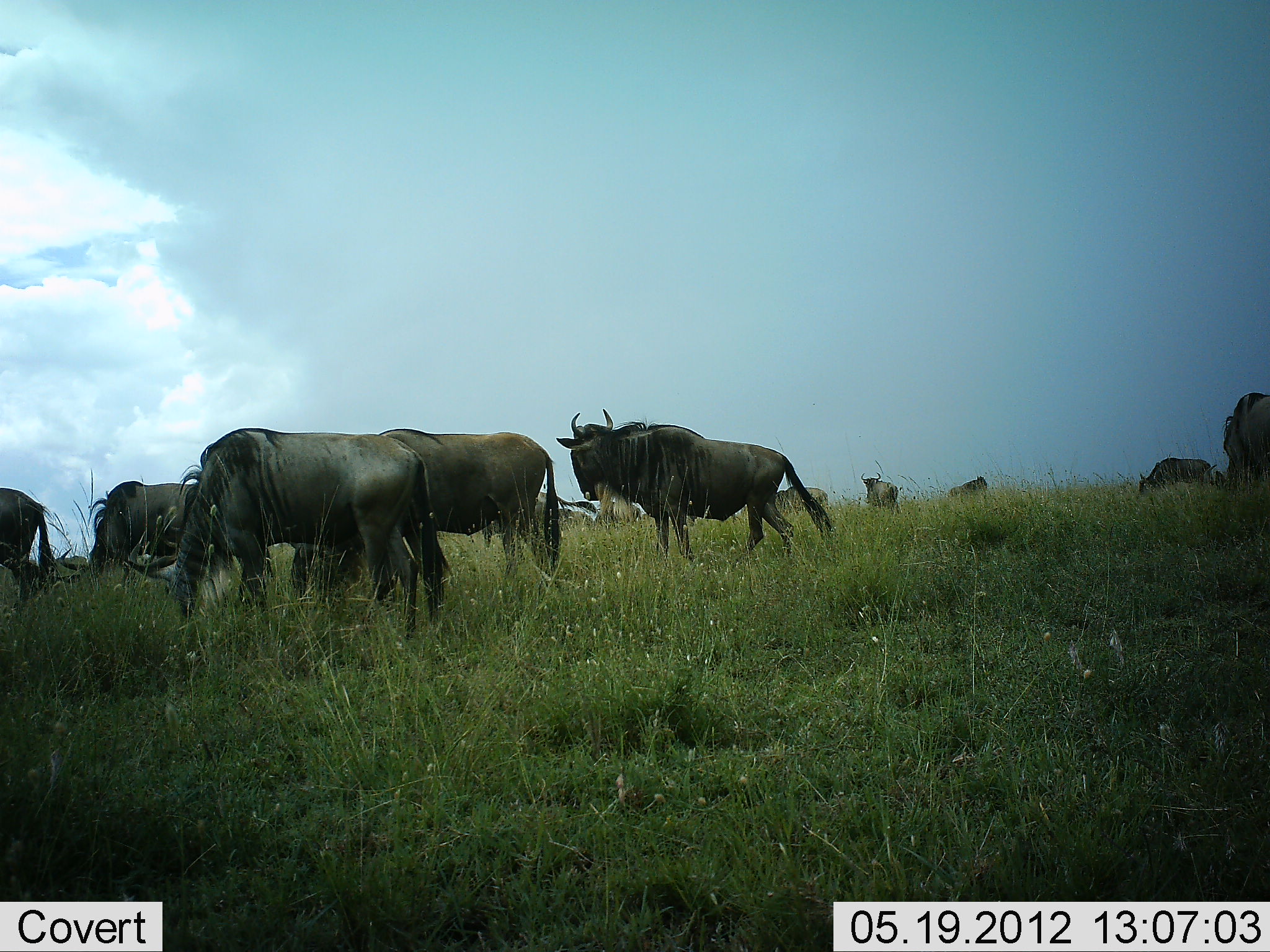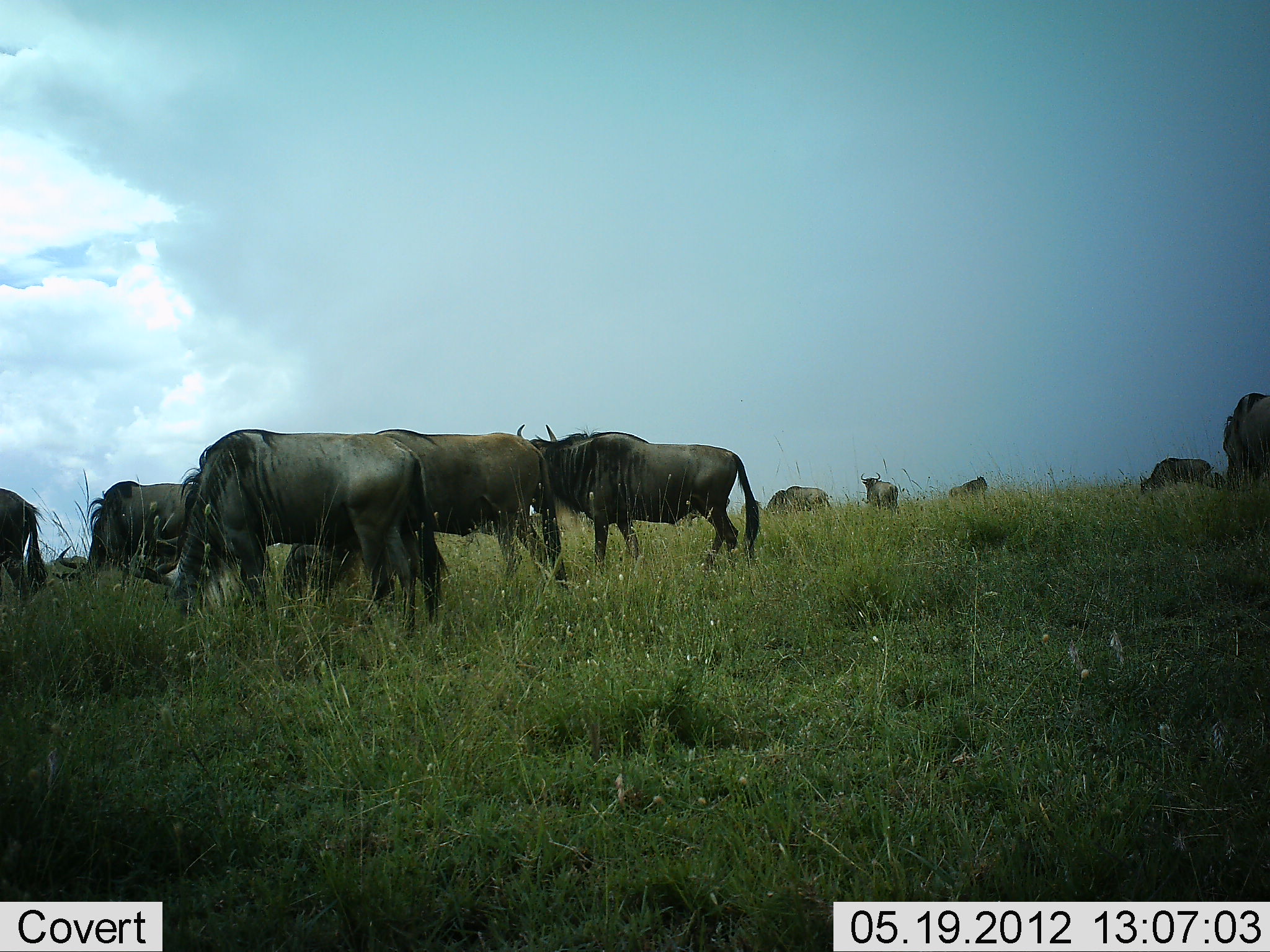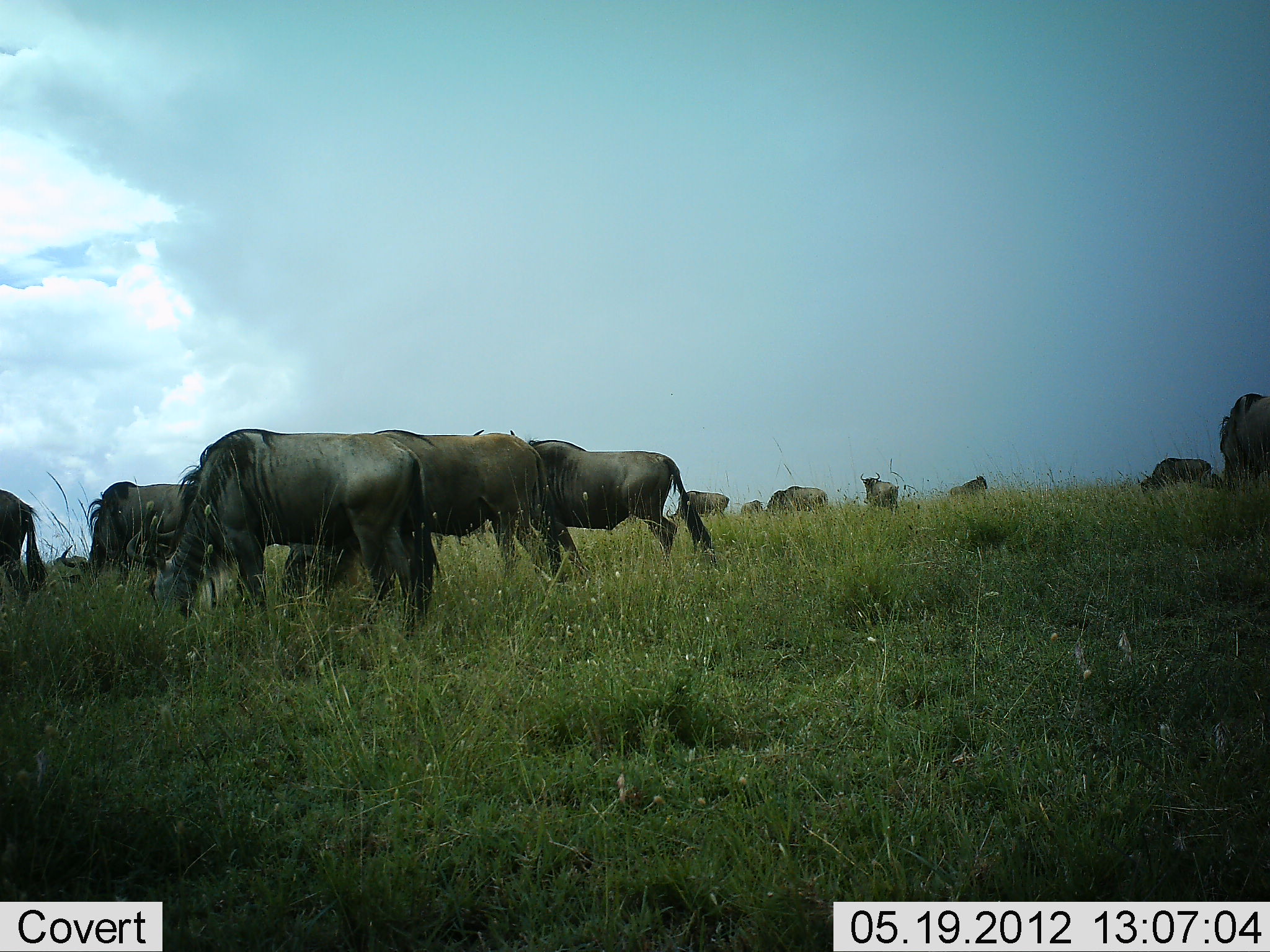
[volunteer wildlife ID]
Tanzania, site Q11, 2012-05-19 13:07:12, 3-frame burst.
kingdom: Animalia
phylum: Chordata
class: Mammalia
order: Artiodactyla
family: Bovidae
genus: Connochaetes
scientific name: Connochaetes taurinus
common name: blue wildebeest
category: wildebeest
Wildebeest (blue wildebeest) (Connochaetes taurinus), count 11-50. Behavior (volunteer vote fractions): standing 50%, resting 0%, moving 30%, interacting 0%. Young present (vote fraction): 0%. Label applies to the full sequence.